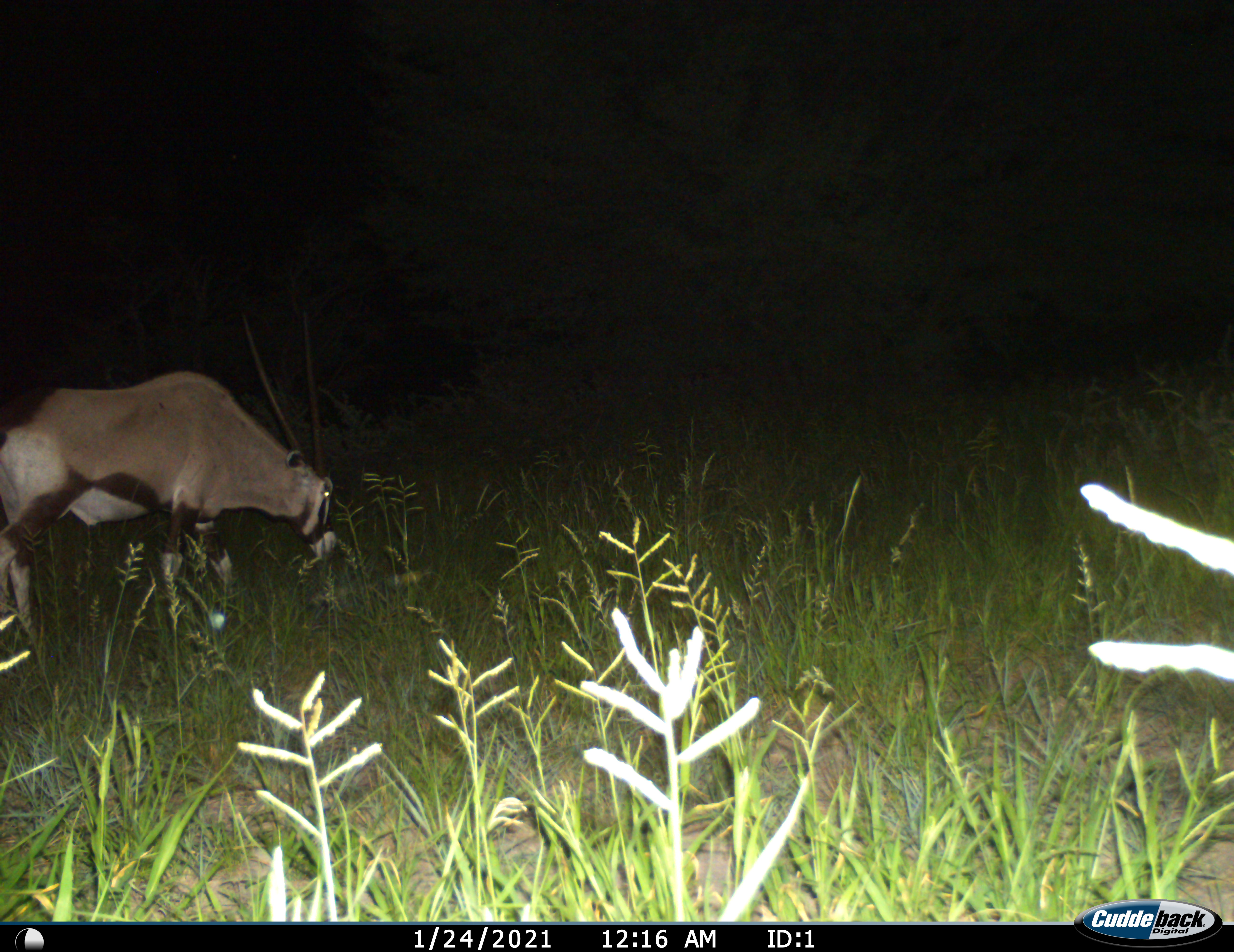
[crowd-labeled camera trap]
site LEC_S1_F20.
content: unidentified animal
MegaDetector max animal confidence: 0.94